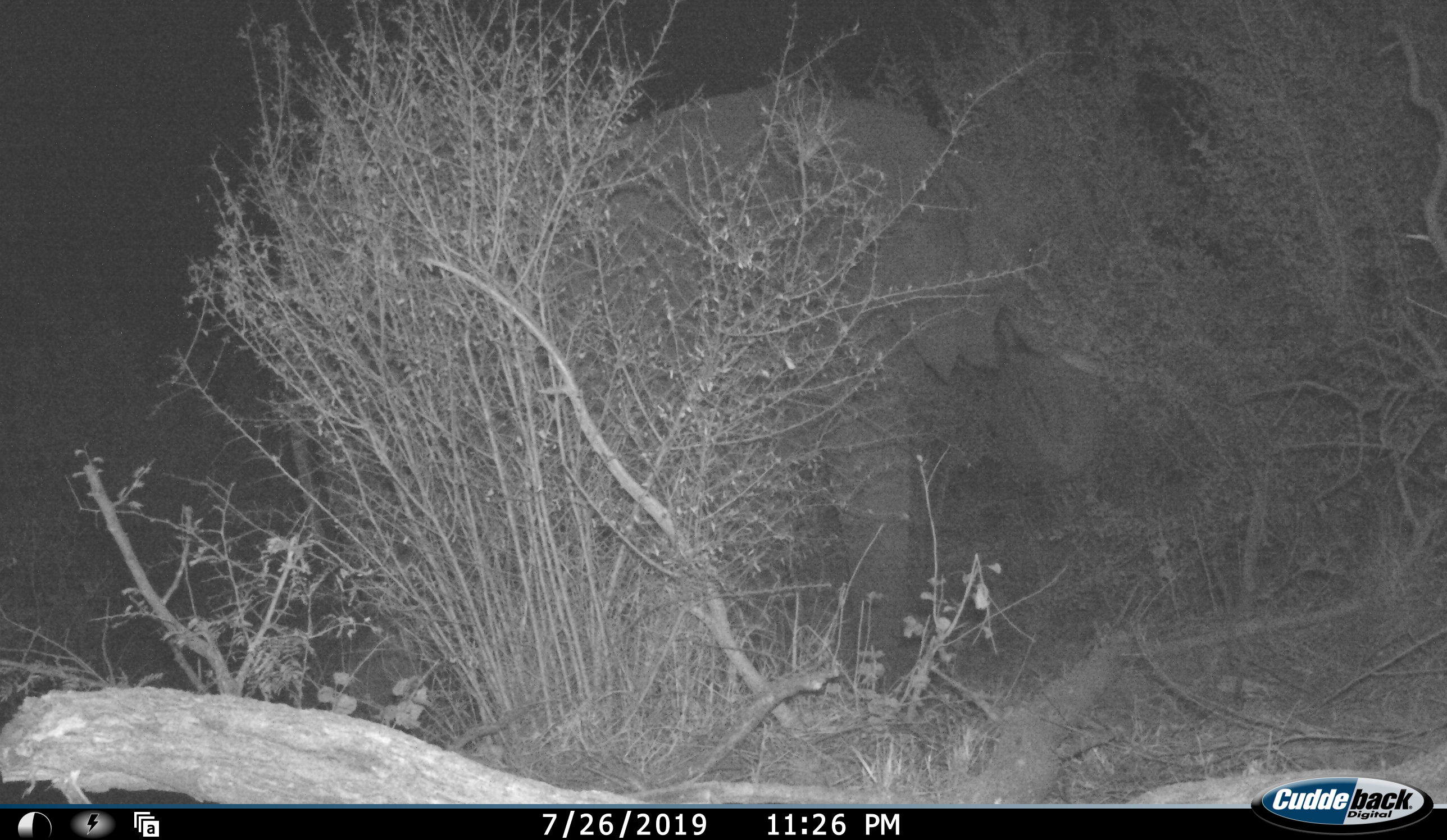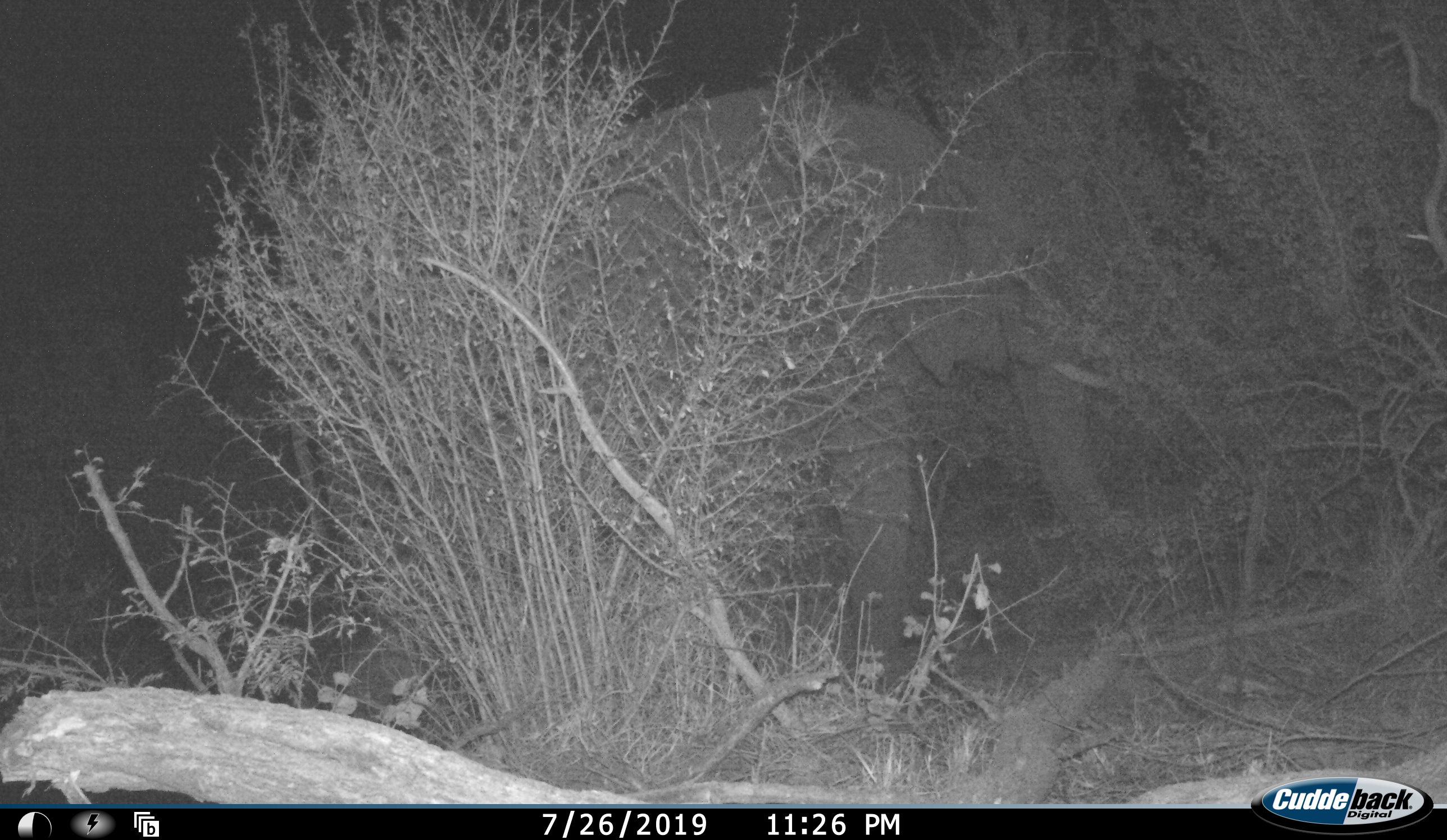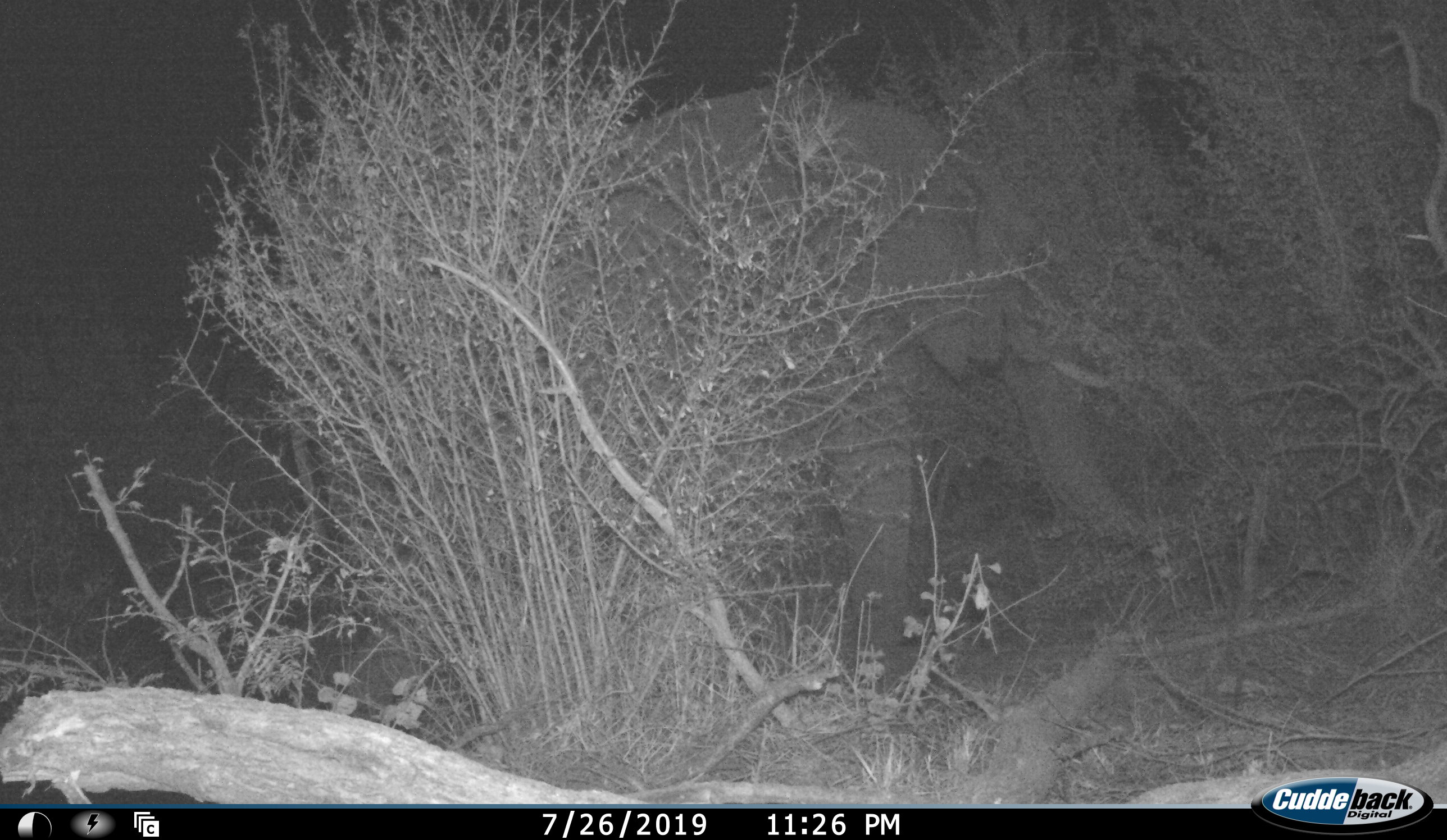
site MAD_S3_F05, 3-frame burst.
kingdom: Animalia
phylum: Chordata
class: Mammalia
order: Proboscidea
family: Elephantidae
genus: Loxodonta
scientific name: Loxodonta africana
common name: african bush elephant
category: elephant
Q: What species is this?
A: Elephant (african bush elephant) (Loxodonta africana).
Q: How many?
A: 1.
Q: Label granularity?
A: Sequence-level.